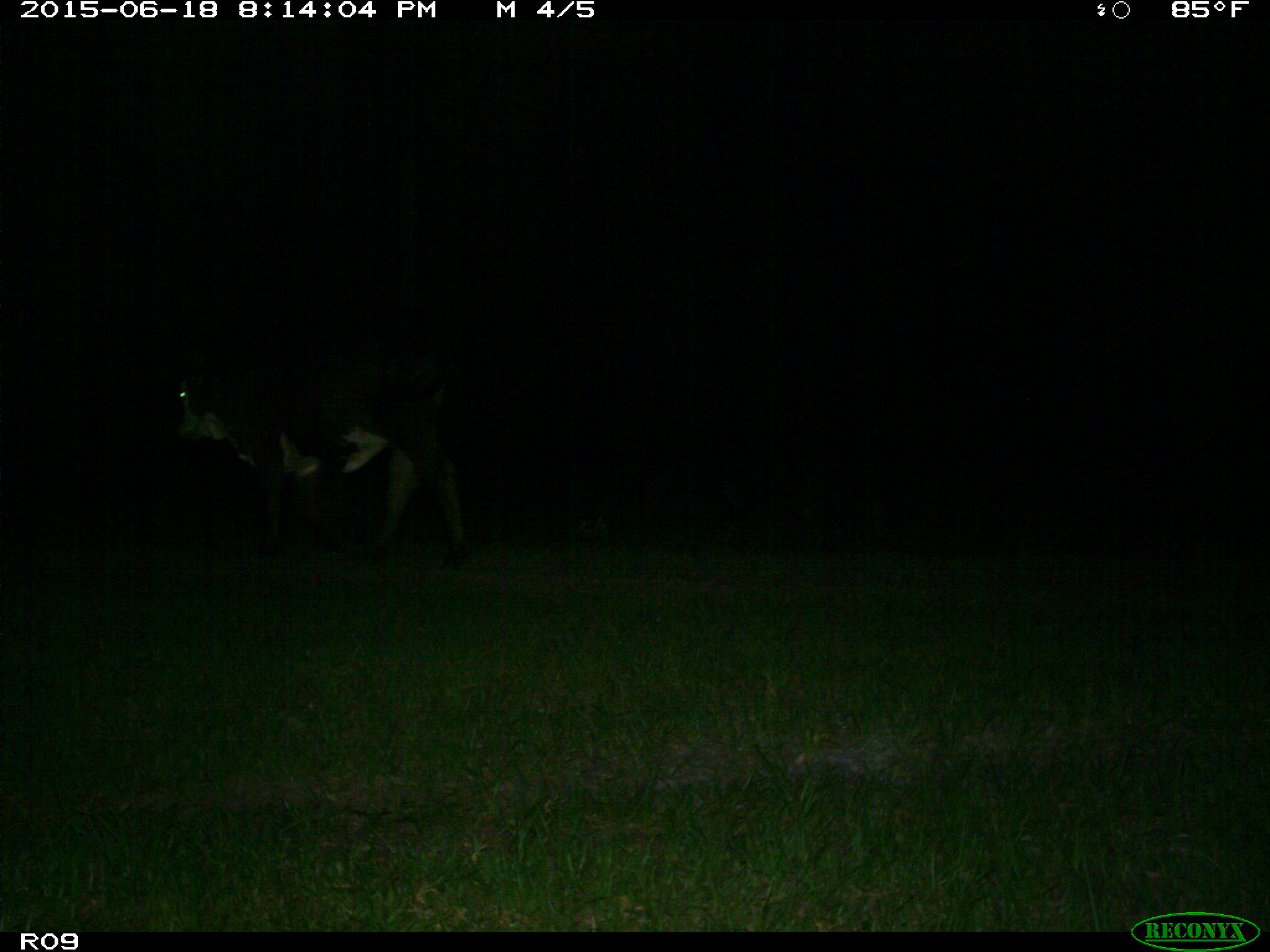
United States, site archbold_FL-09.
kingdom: Animalia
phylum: Chordata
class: Mammalia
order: Artiodactyla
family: Bovidae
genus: Bos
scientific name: Bos taurus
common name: domestic cow